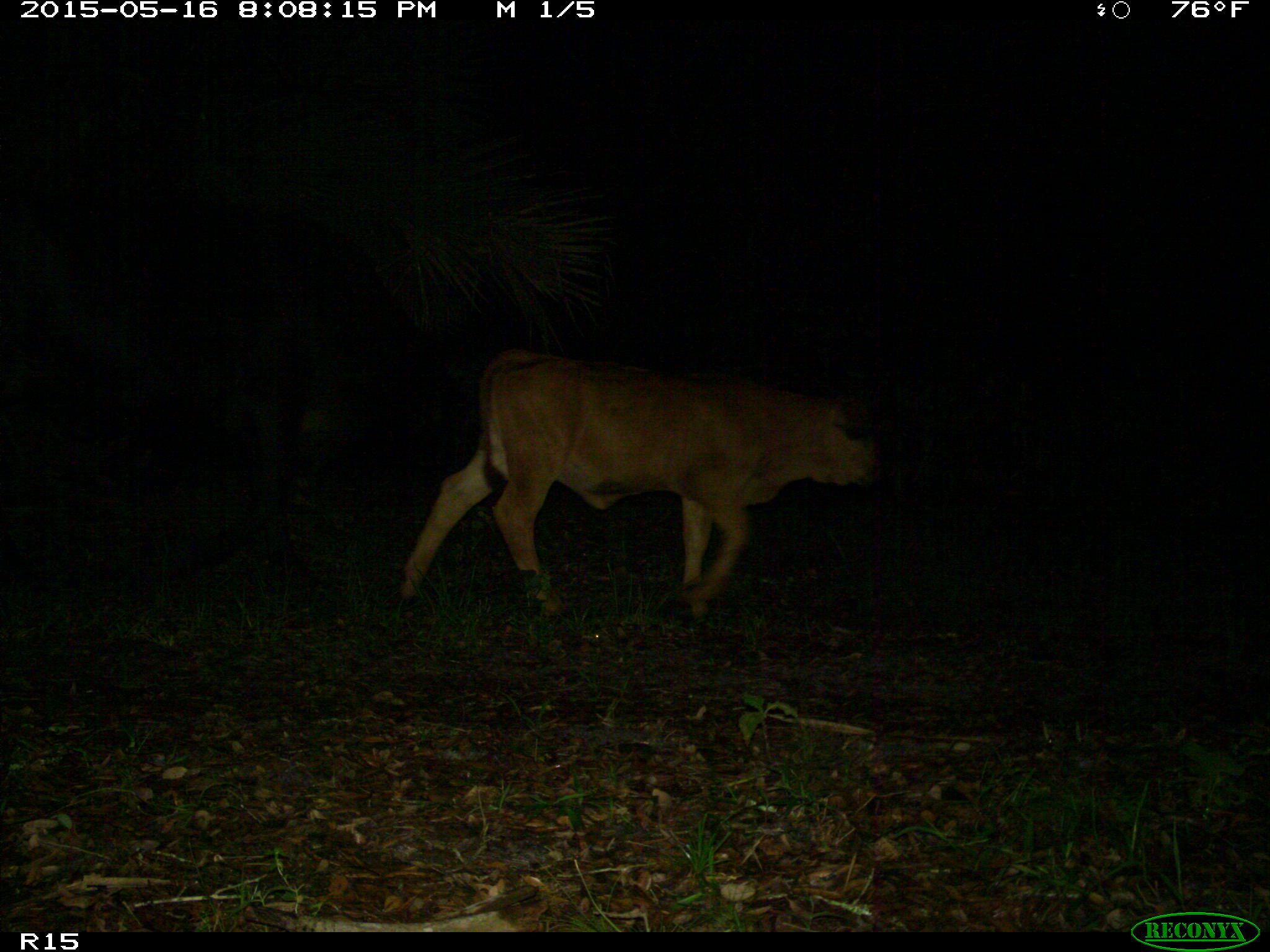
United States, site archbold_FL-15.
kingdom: Animalia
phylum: Chordata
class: Mammalia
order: Artiodactyla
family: Bovidae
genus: Bos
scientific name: Bos taurus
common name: domestic cow